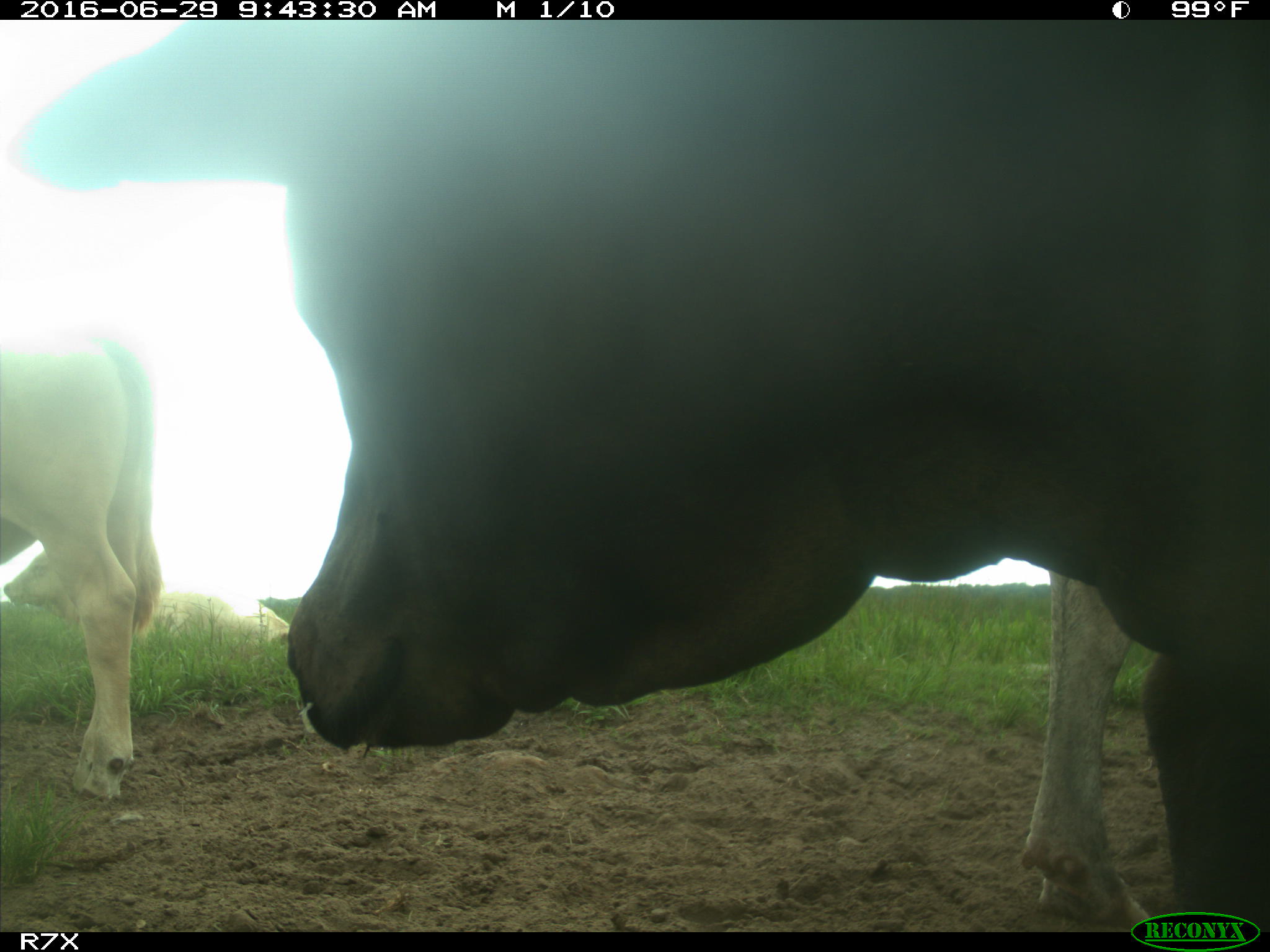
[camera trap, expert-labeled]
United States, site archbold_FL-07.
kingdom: Animalia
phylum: Chordata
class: Mammalia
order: Artiodactyla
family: Bovidae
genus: Bos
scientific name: Bos taurus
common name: domestic cow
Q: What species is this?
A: Bos taurus (domestic cow).